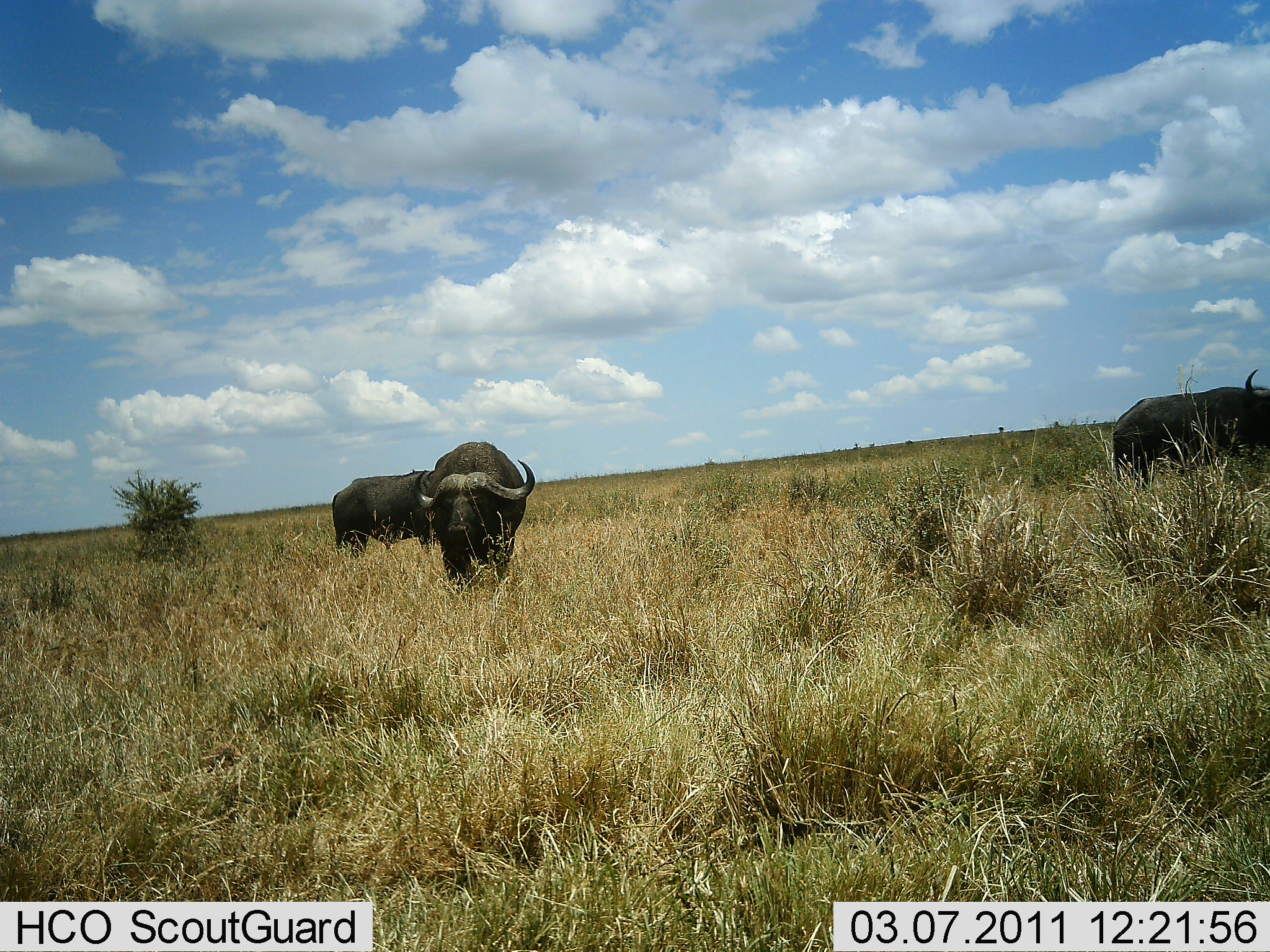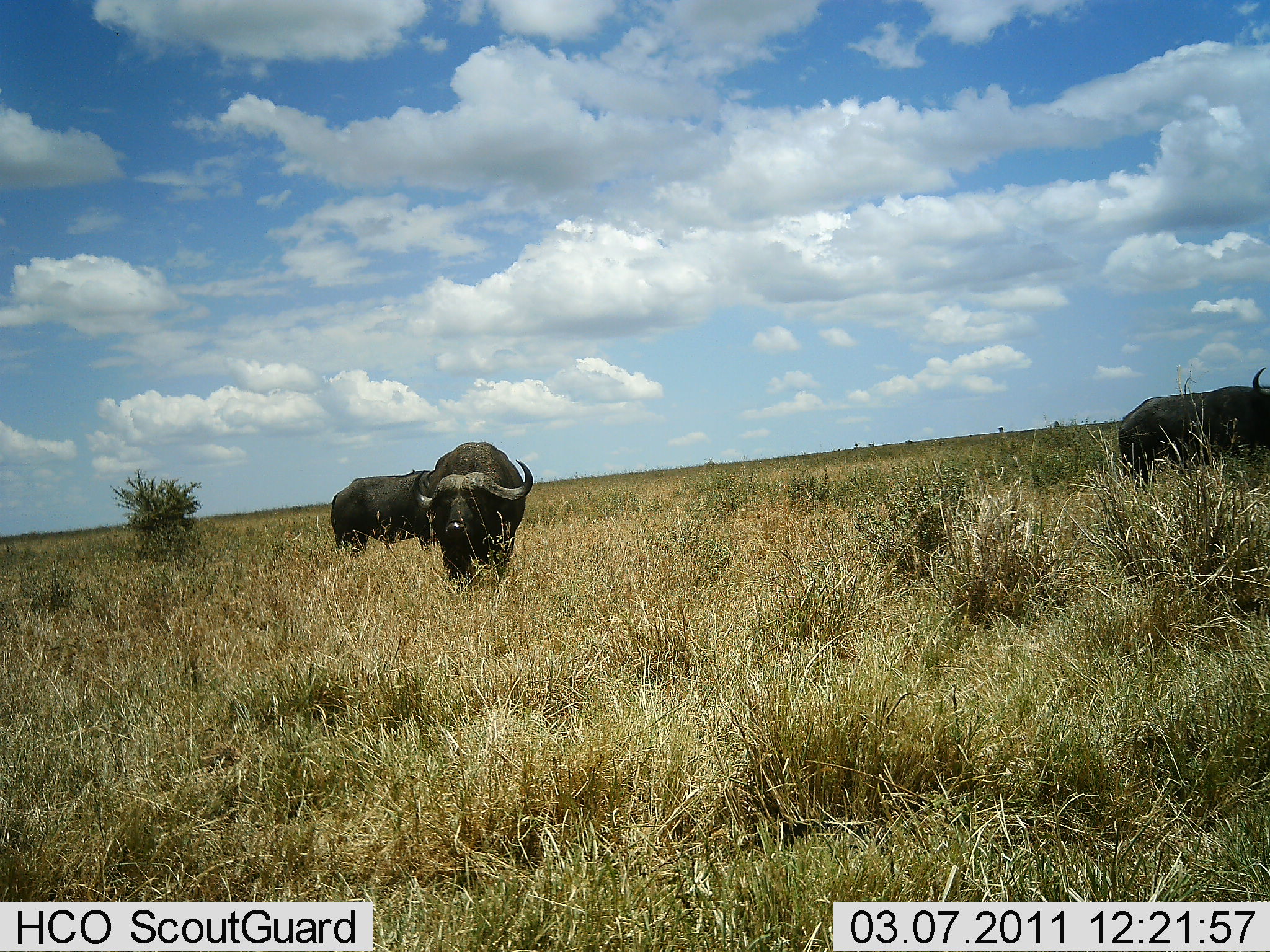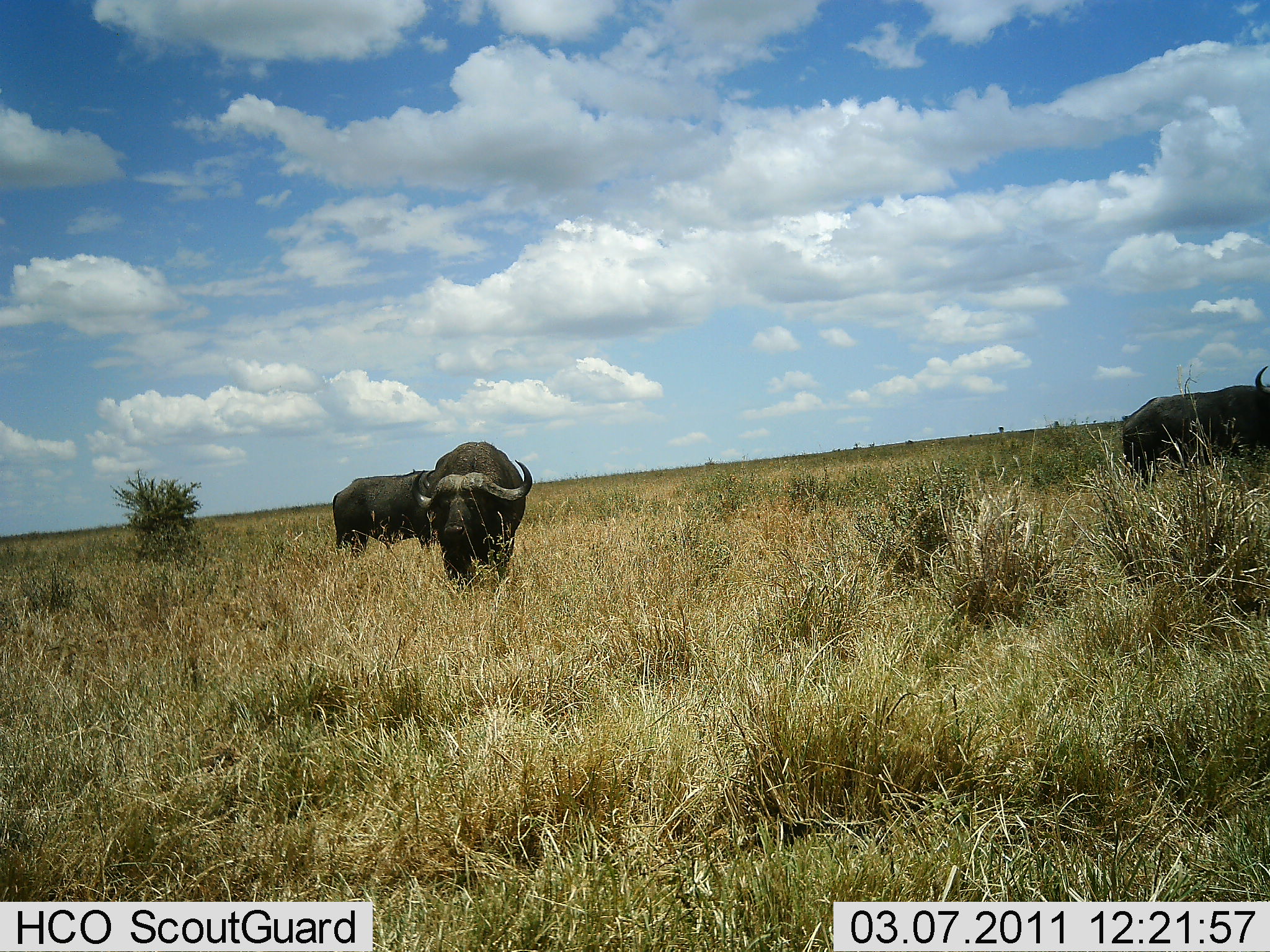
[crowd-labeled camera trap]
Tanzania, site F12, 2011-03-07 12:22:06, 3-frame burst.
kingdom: Animalia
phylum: Chordata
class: Mammalia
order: Artiodactyla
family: Bovidae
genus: Syncerus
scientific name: Syncerus caffer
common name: cape buffalo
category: buffalo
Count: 3.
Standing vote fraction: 77%.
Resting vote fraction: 0%.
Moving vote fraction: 15%.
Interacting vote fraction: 0%.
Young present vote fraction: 0%.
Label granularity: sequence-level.